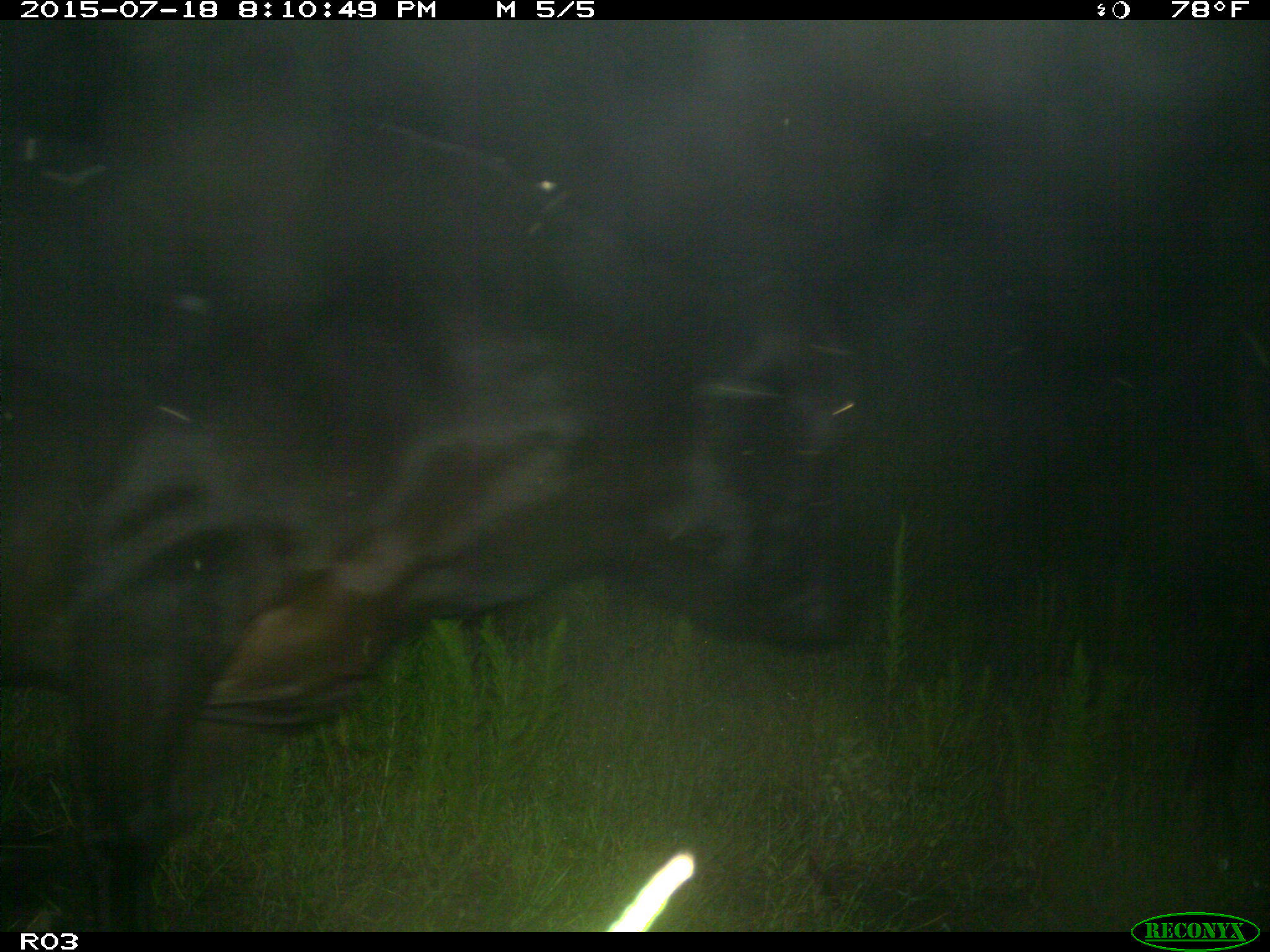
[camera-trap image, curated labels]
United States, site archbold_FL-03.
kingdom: Animalia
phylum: Chordata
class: Mammalia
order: Artiodactyla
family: Bovidae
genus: Bos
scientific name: Bos taurus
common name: domestic cow